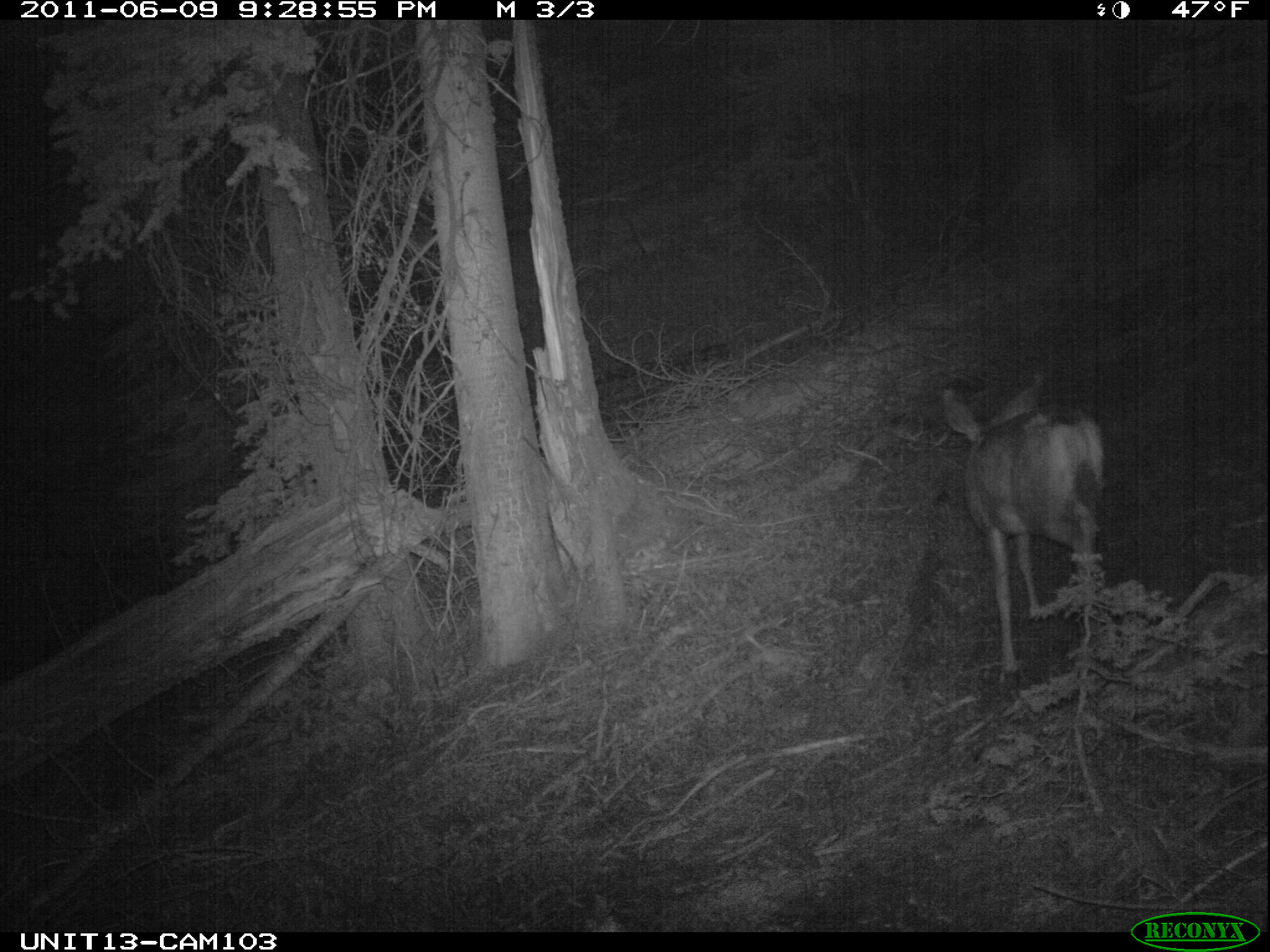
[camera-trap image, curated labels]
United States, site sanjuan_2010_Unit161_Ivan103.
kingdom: Animalia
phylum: Chordata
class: Mammalia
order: Artiodactyla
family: Cervidae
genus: Odocoileus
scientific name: Odocoileus hemionus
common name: mule deer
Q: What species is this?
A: Odocoileus hemionus (mule deer).